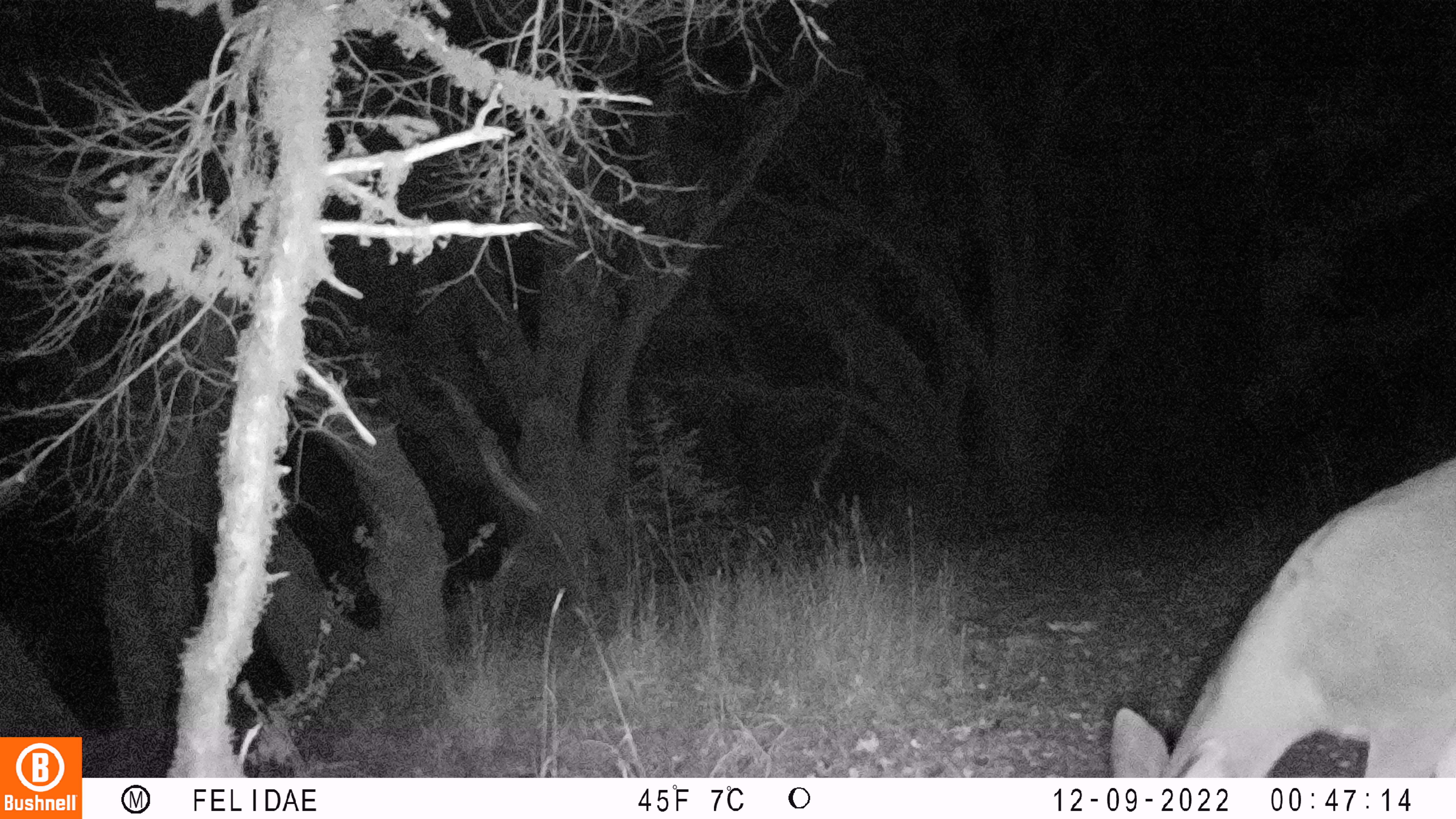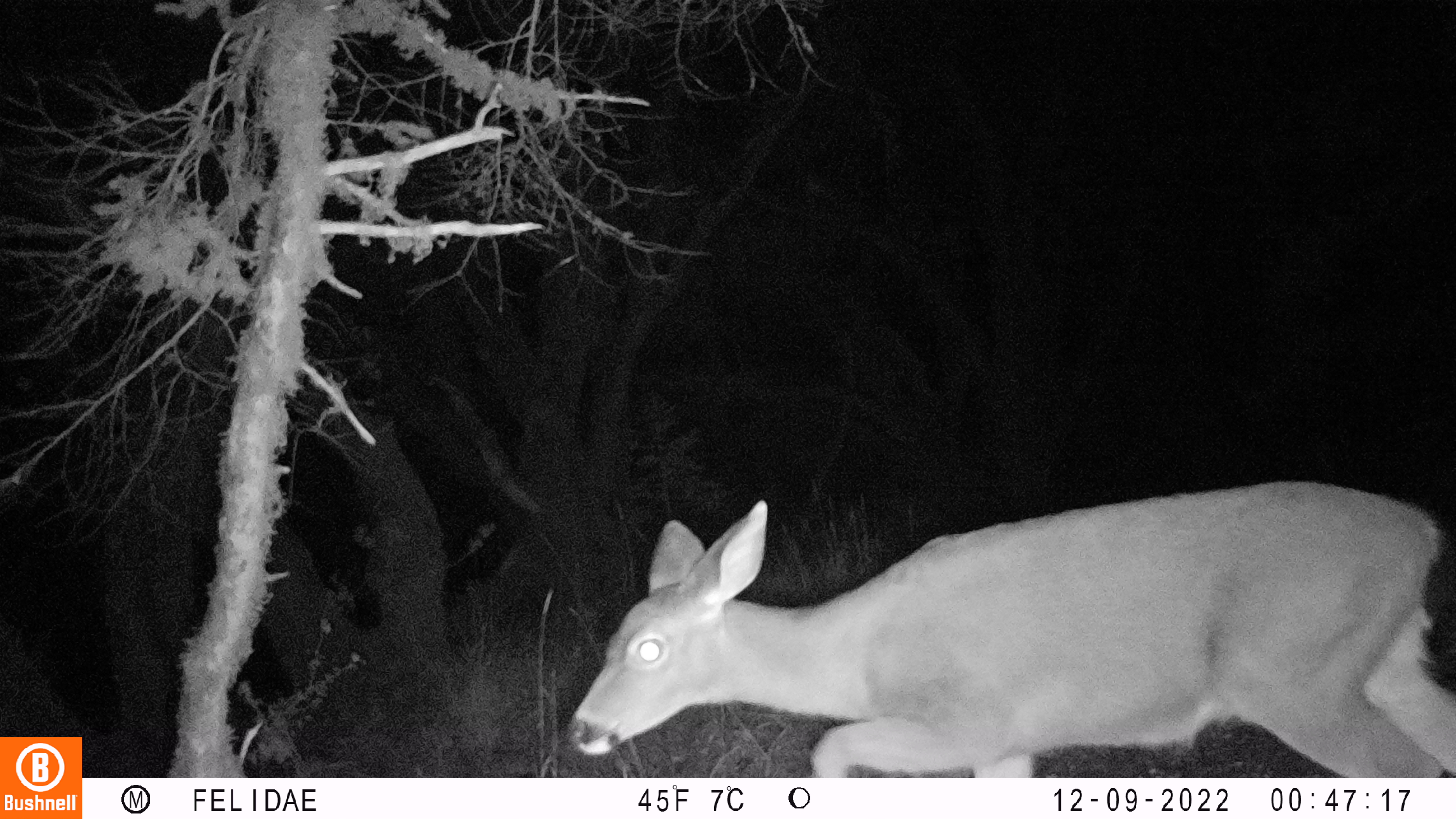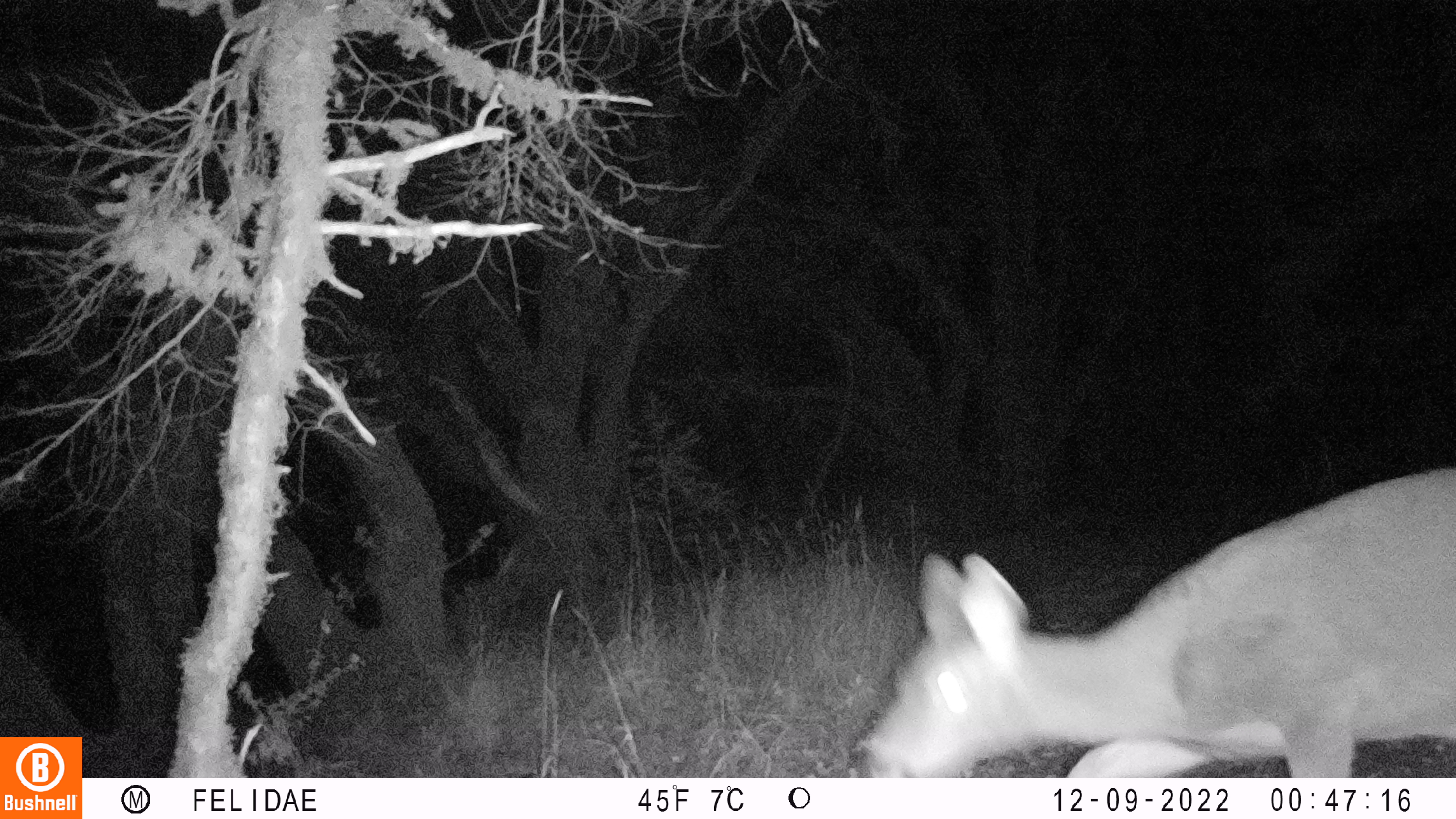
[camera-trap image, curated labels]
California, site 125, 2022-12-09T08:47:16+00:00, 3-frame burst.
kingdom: Animalia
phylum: Chordata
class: Mammalia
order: Artiodactyla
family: Cervidae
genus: Odocoileus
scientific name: Odocoileus hemionus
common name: mule deer